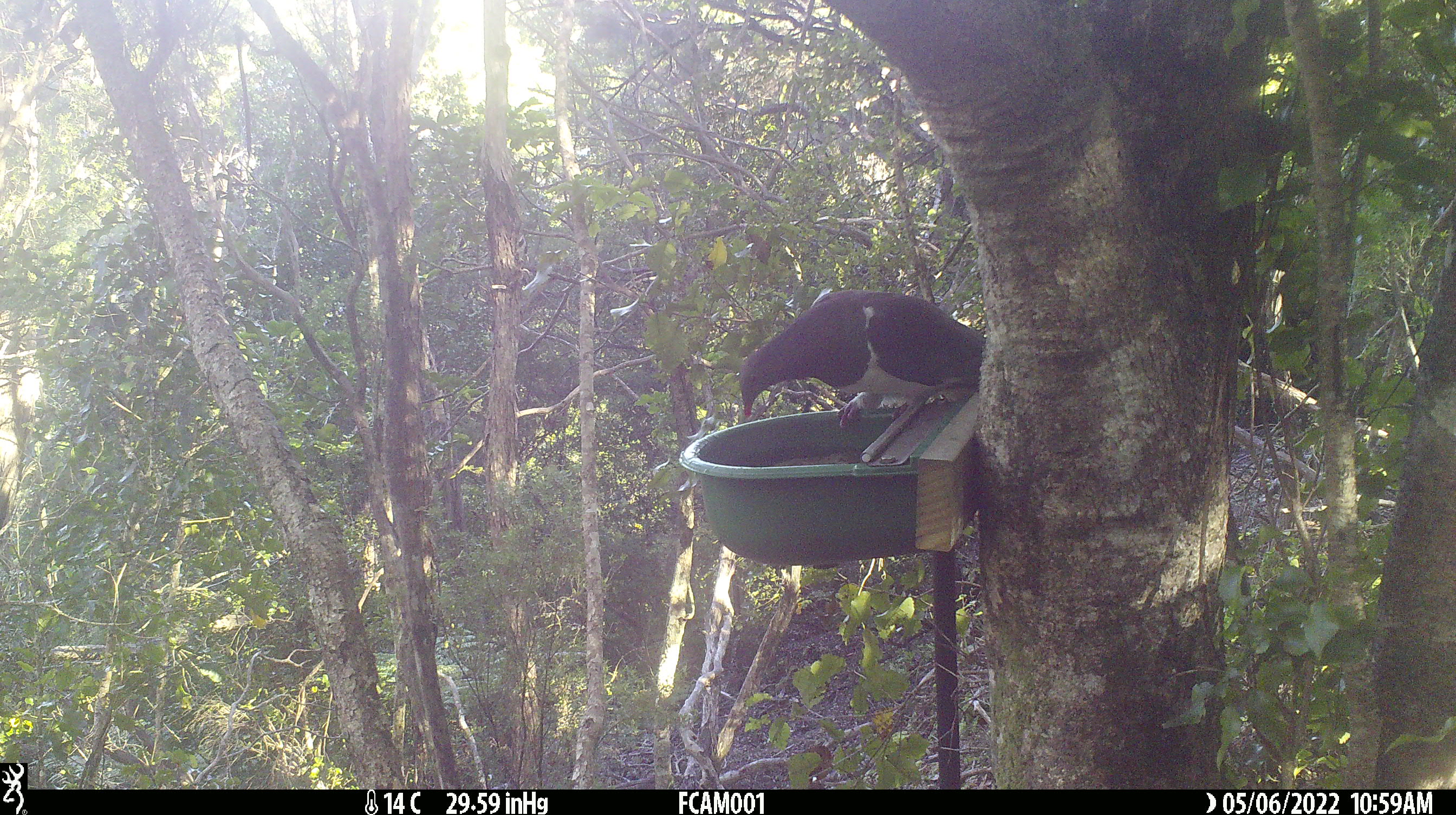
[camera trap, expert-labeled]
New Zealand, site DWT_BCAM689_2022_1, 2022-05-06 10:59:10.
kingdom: Animalia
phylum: Chordata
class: Aves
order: Columbiformes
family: Columbidae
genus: Hemiphaga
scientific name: Hemiphaga novaeseelandiae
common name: new zealand pigeon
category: kereru